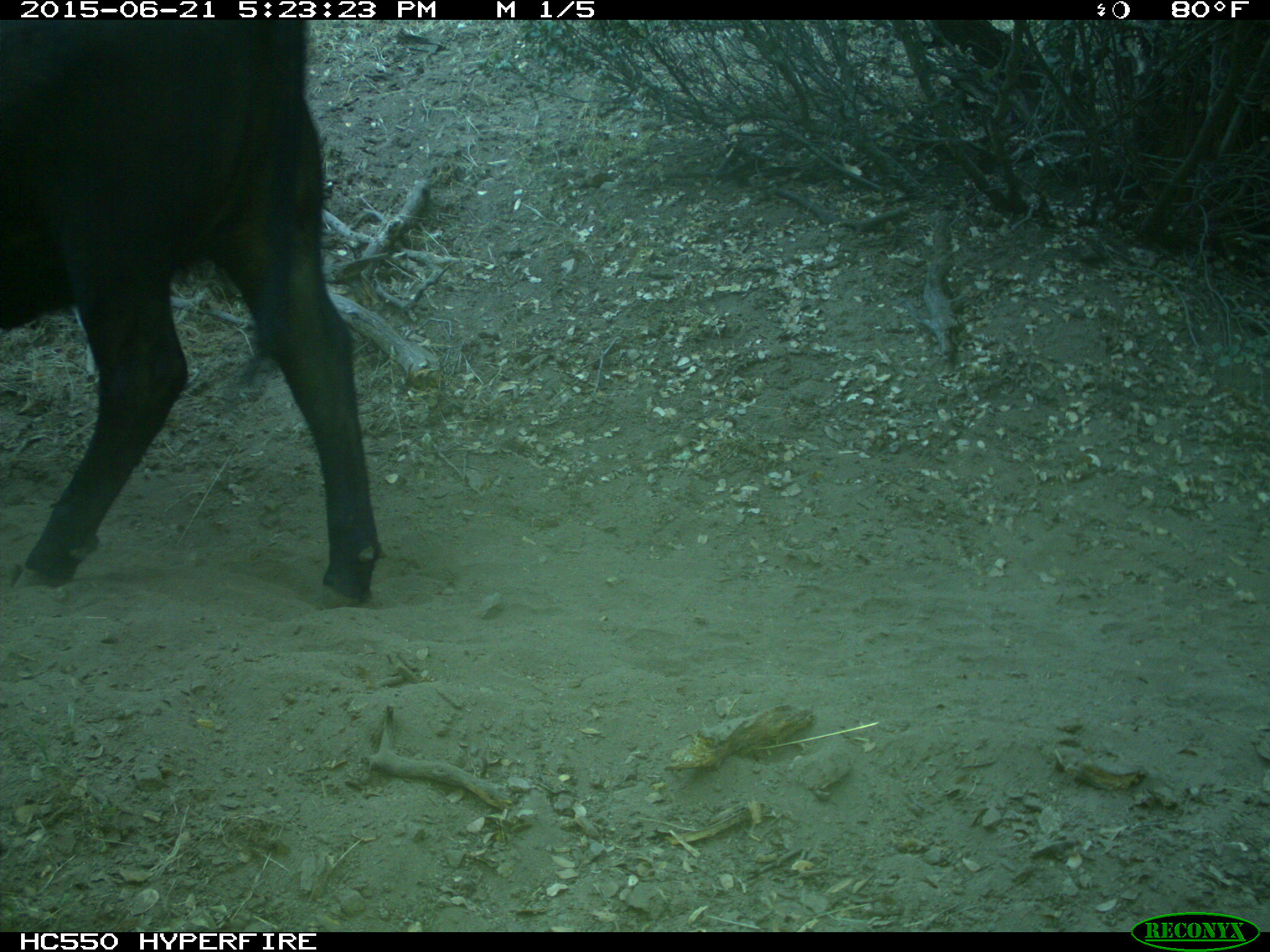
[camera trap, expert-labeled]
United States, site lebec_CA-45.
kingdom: Animalia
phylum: Chordata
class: Mammalia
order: Artiodactyla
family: Bovidae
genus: Bos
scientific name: Bos taurus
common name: domestic cow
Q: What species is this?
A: Bos taurus (domestic cow).